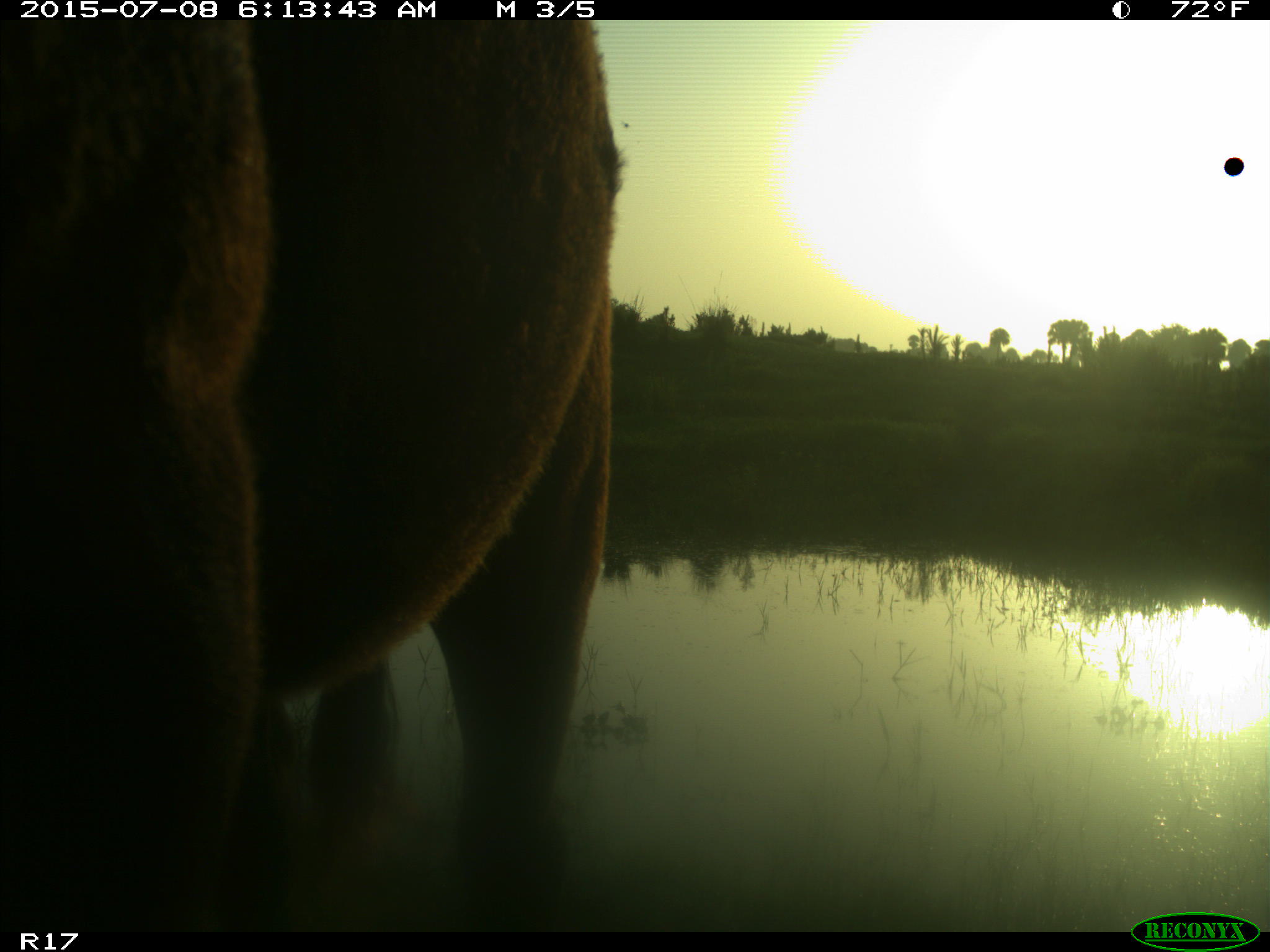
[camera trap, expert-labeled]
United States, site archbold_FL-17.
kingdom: Animalia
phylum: Chordata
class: Mammalia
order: Artiodactyla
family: Bovidae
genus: Bos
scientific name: Bos taurus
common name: domestic cow